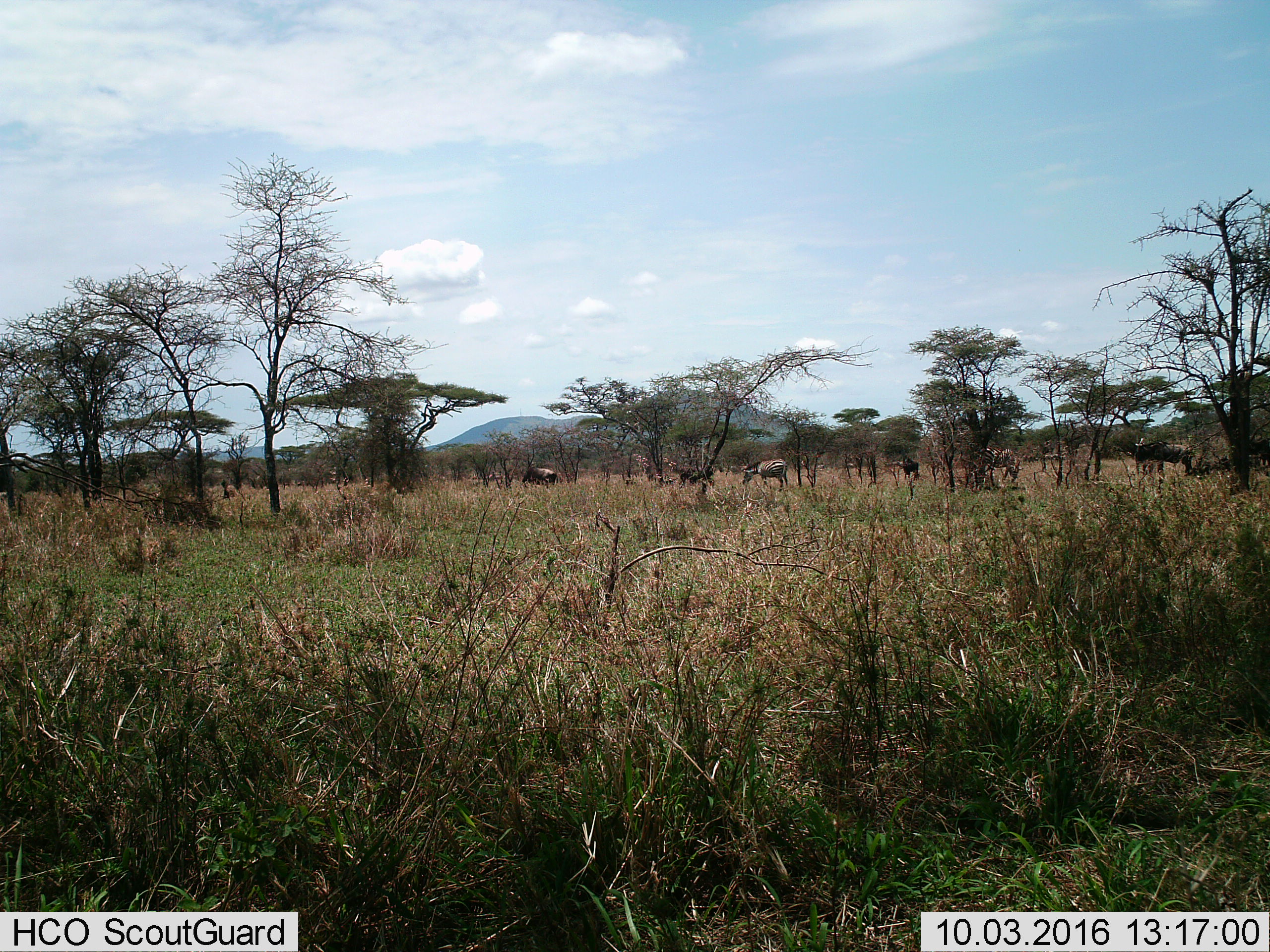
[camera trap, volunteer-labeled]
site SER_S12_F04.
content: unidentified animal